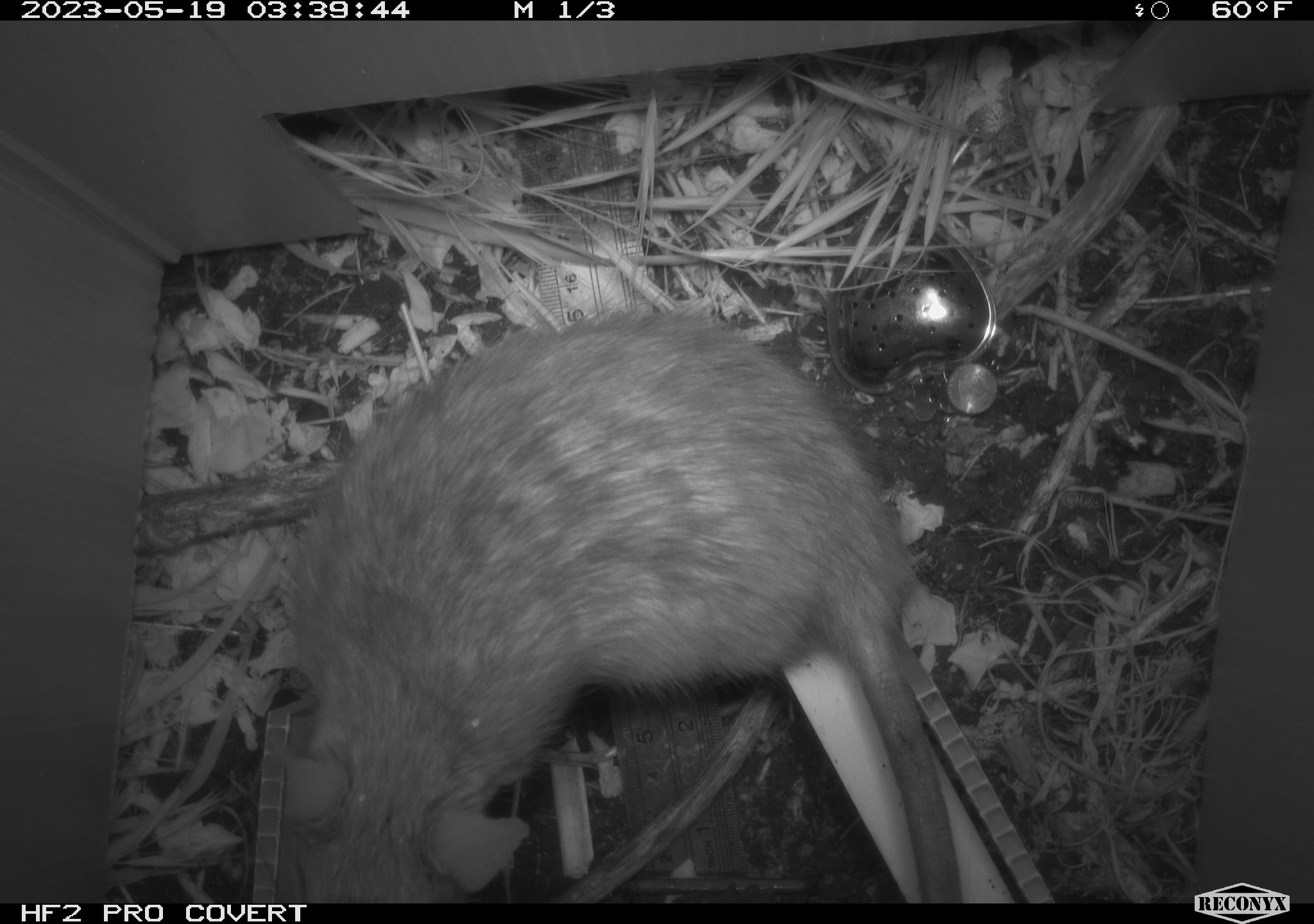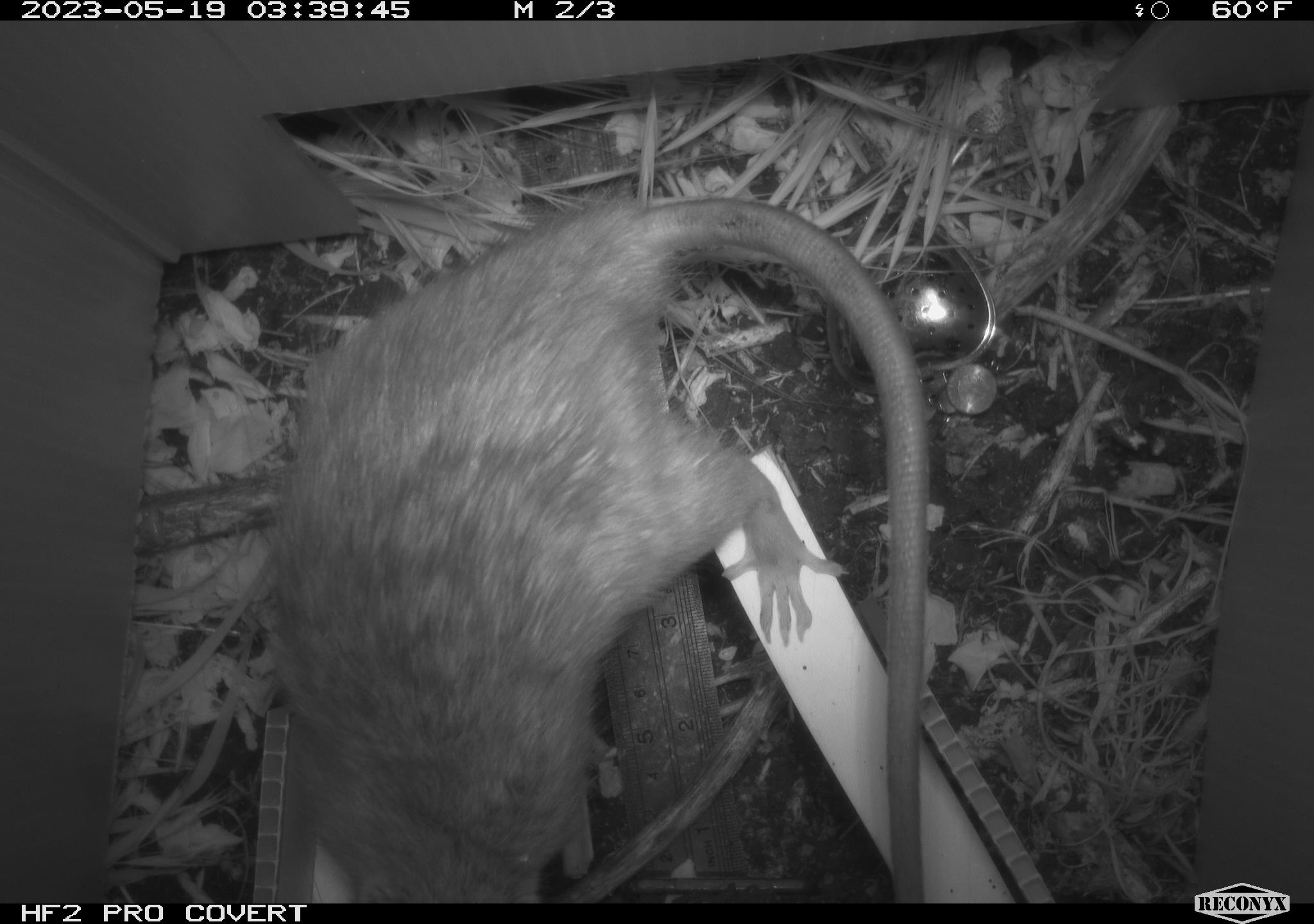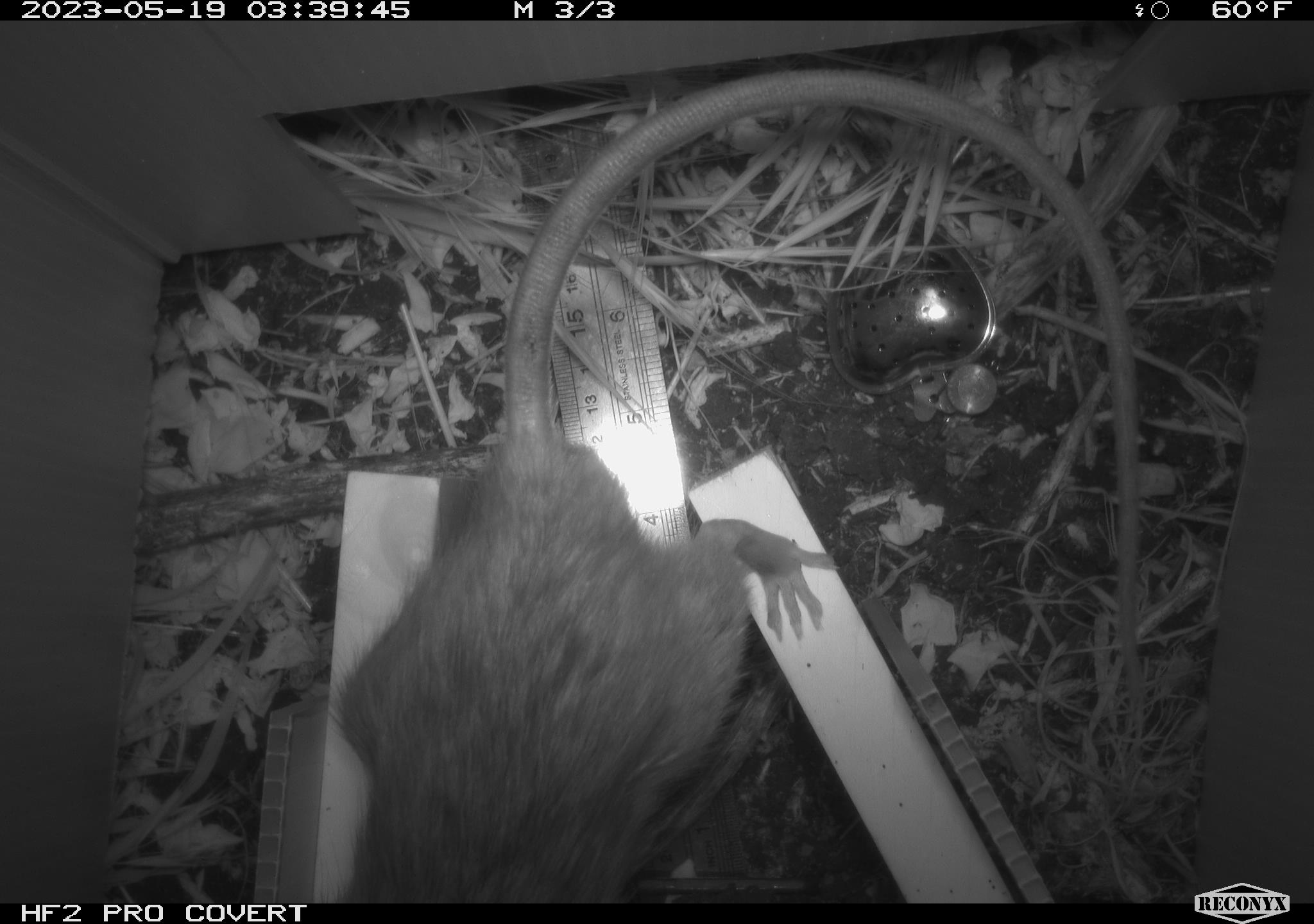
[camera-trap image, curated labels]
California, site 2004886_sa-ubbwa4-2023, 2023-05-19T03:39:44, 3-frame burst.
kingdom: Animalia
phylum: Chordata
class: Mammalia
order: Rodentia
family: Muridae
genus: Rattus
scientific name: Rattus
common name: rat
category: rattus species